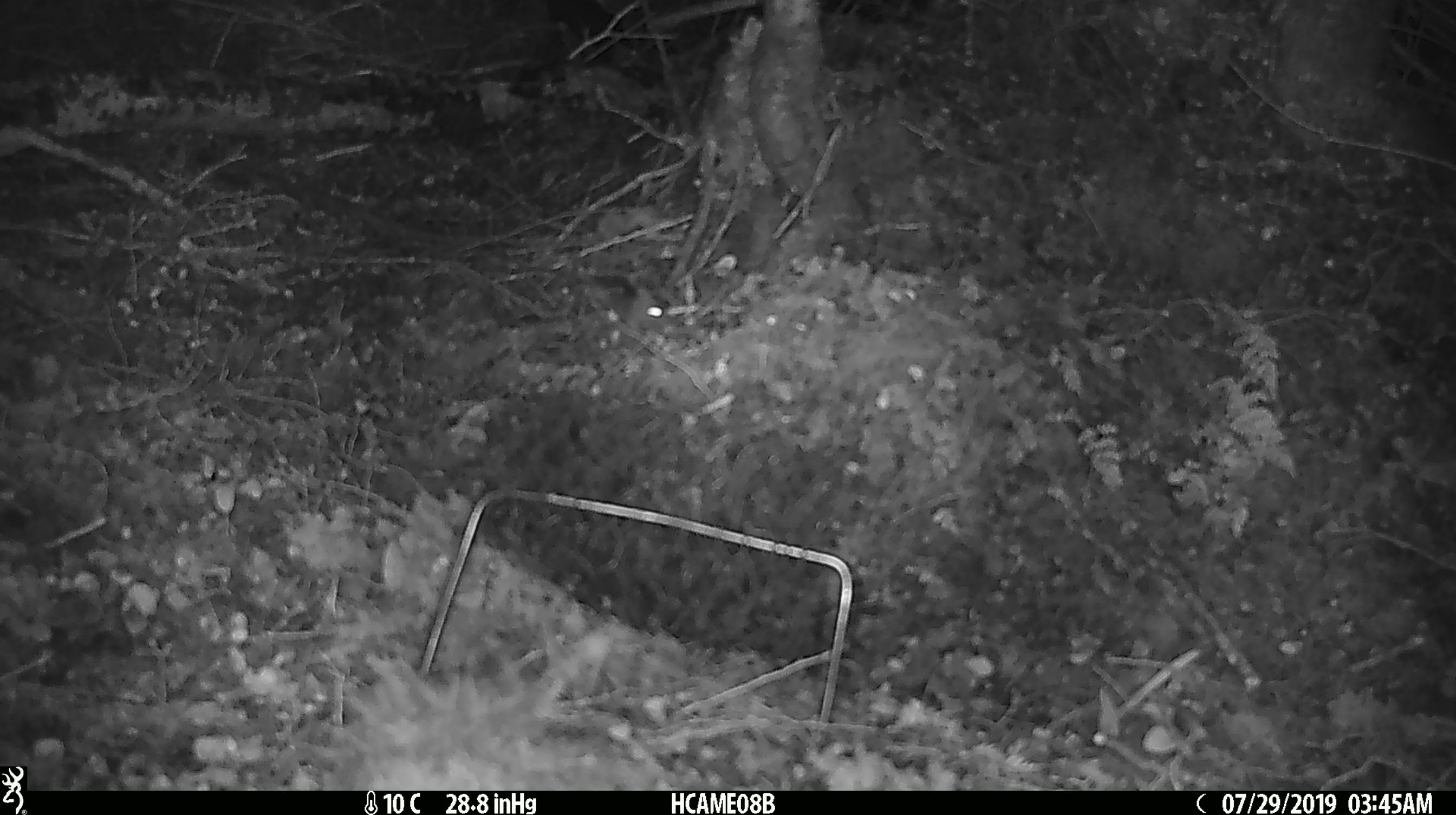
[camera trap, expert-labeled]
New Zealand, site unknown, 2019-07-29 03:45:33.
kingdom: Animalia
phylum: Chordata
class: Mammalia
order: Rodentia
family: Muridae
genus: Mus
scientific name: Mus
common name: mouse